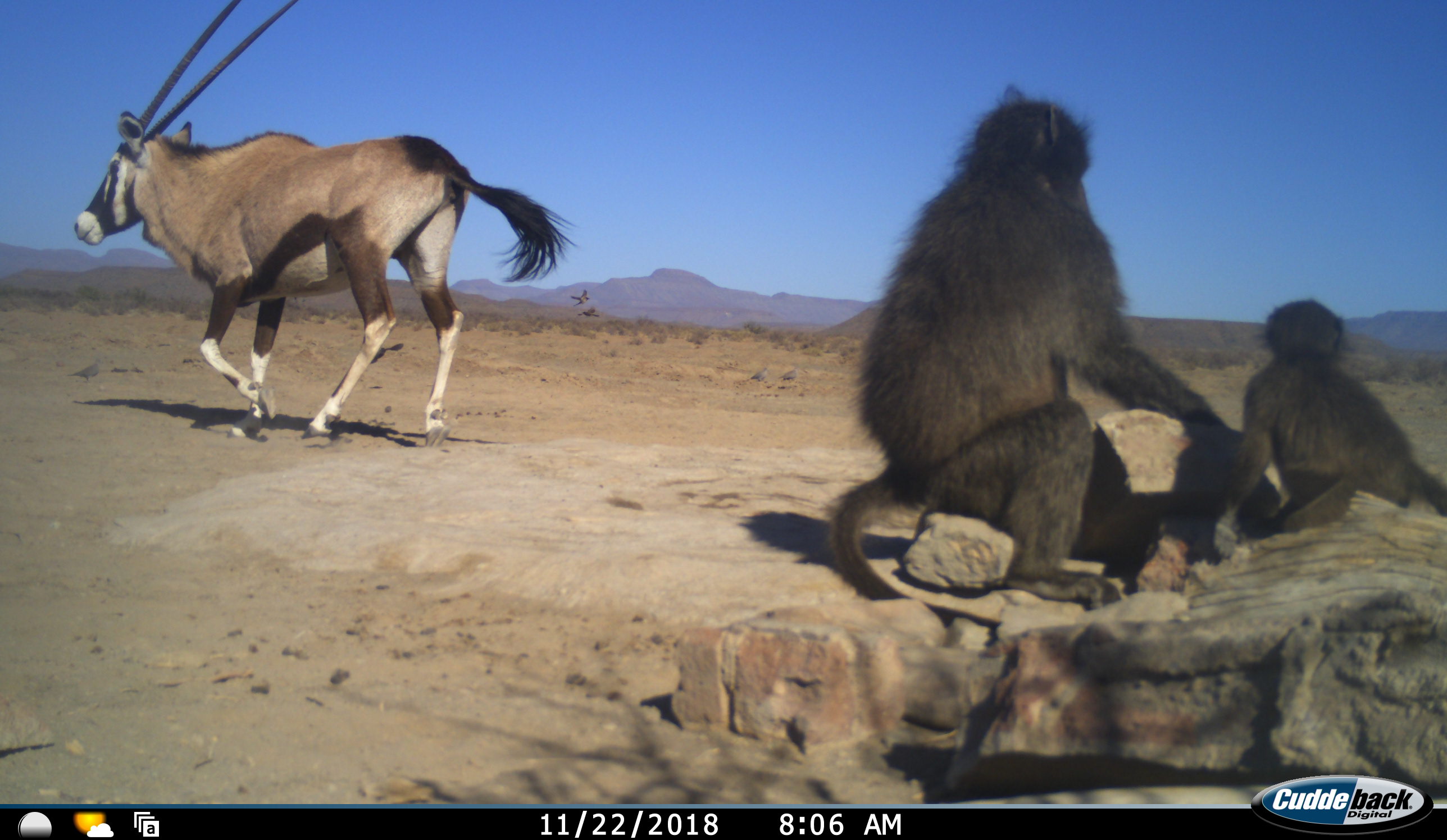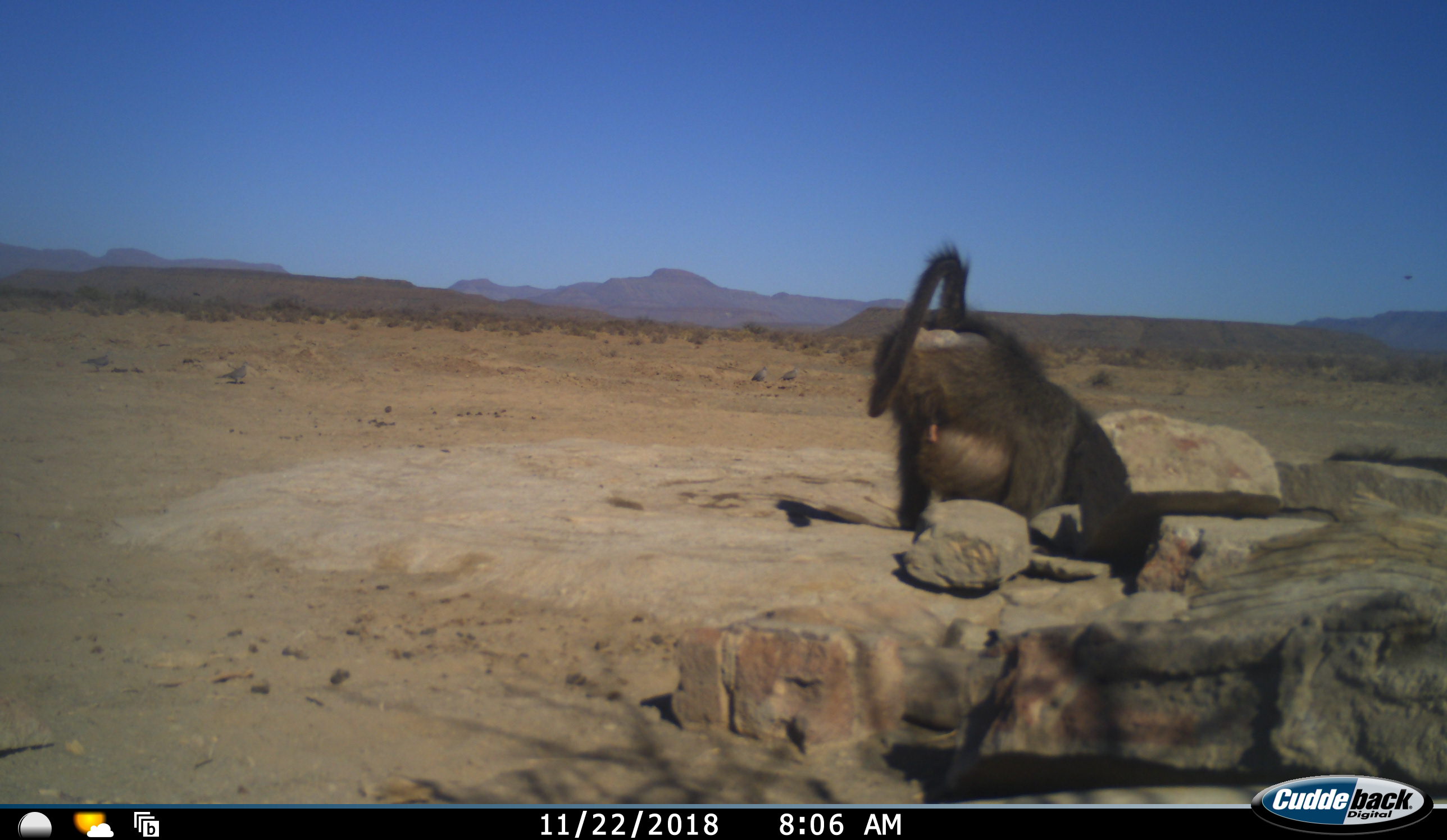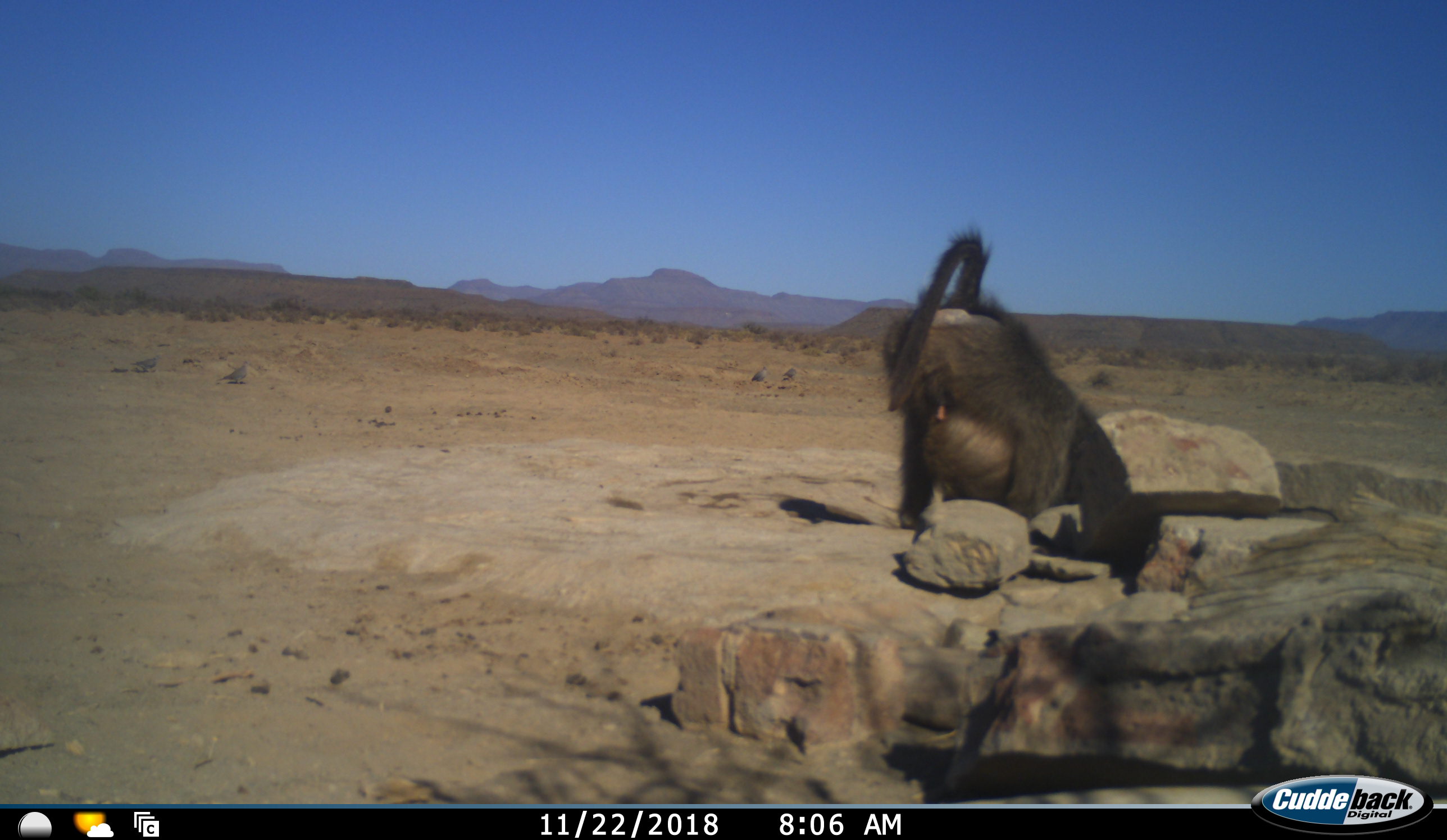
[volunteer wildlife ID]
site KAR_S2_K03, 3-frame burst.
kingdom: Animalia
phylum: Chordata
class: Mammalia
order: Primates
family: Cercopithecidae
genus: Papio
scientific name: Papio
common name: baboon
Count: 2.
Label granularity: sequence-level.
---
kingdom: Animalia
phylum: Chordata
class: Mammalia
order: Artiodactyla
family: Bovidae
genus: Oryx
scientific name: Oryx gazella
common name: gemsbok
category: oryx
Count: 1.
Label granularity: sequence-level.